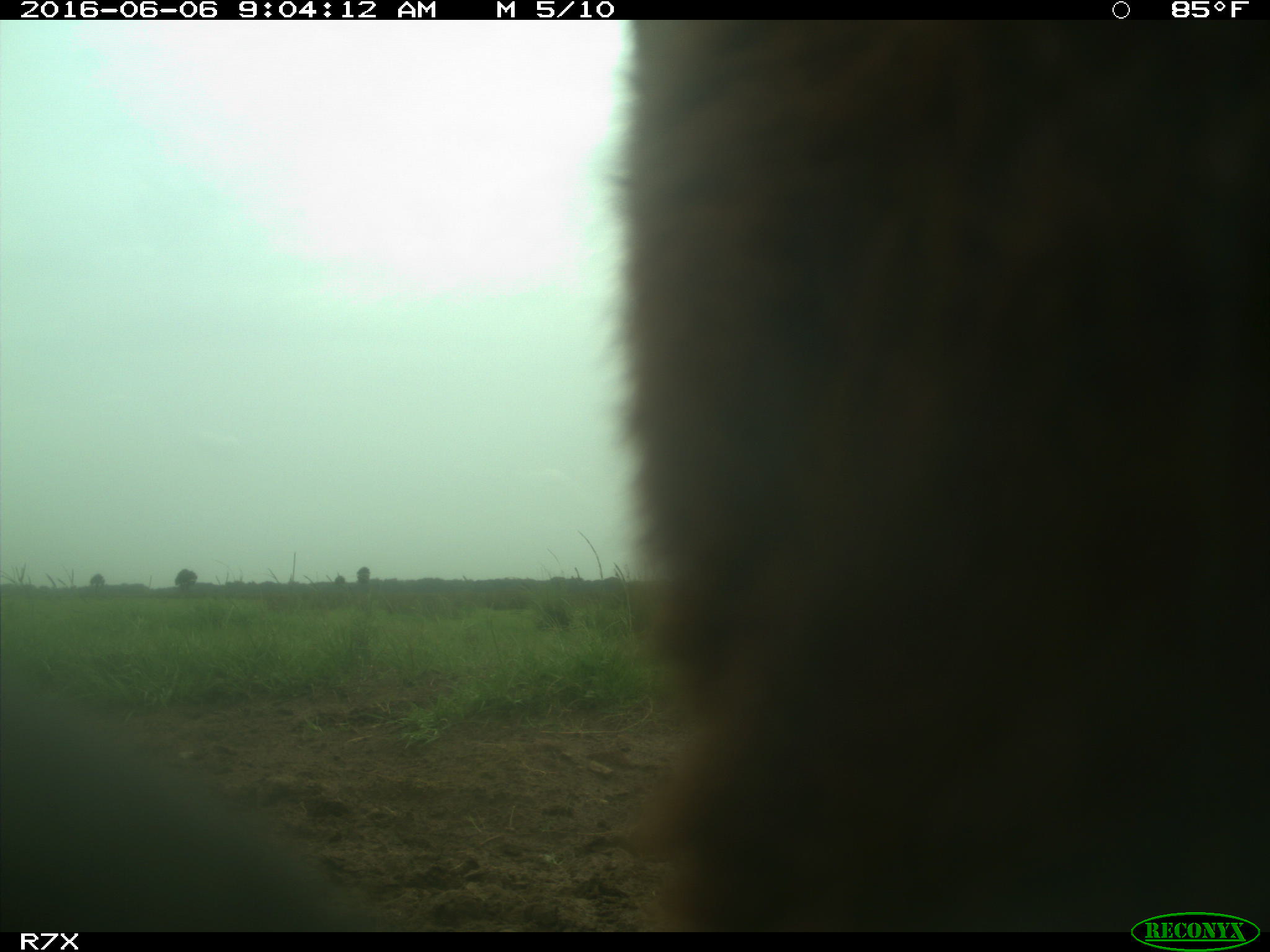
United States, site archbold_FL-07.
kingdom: Animalia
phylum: Chordata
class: Mammalia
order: Artiodactyla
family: Bovidae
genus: Bos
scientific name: Bos taurus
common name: domestic cow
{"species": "Bos taurus (domestic cow)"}